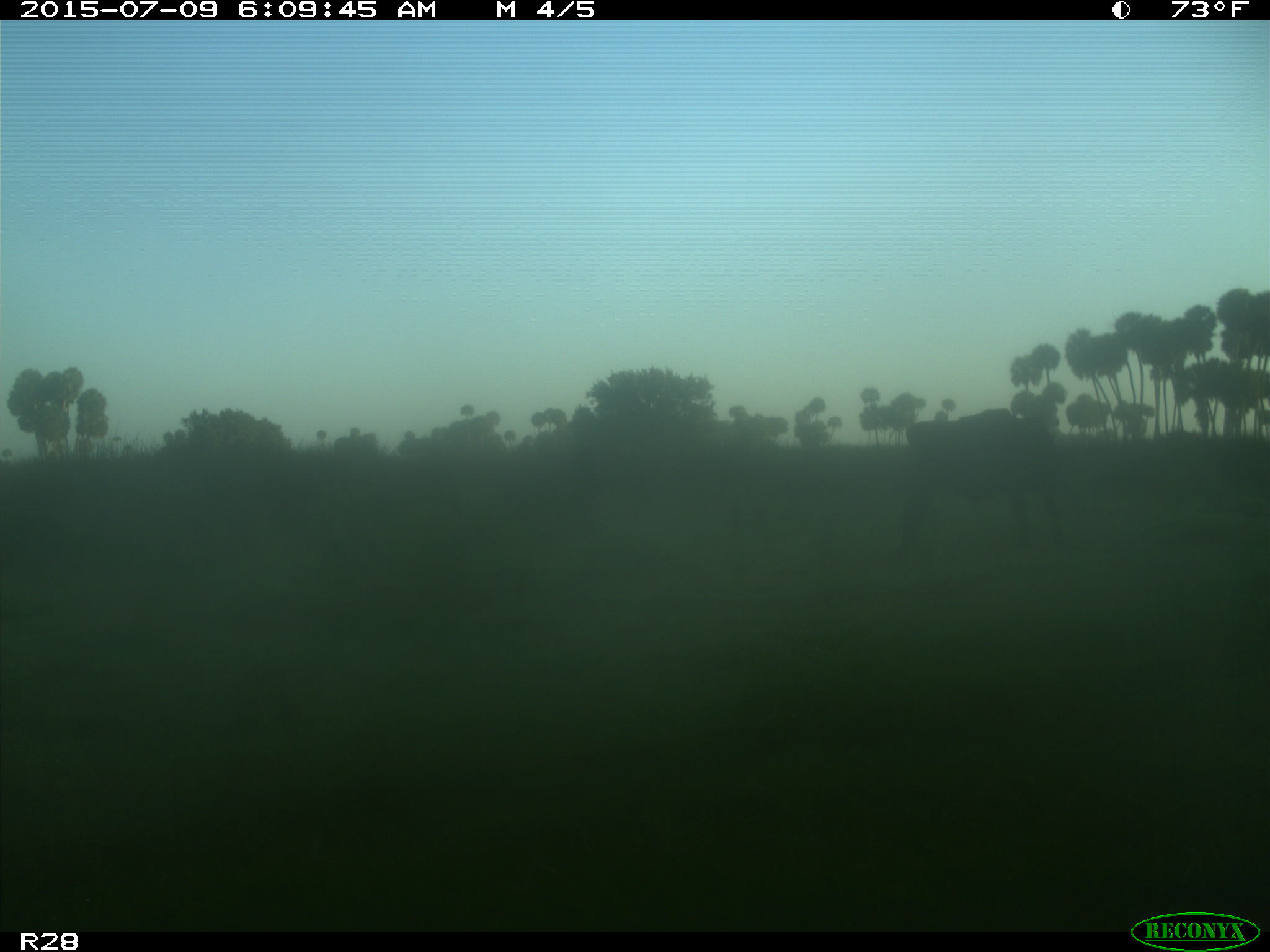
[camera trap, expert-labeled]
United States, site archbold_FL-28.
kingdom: Animalia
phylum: Chordata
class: Mammalia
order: Artiodactyla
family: Bovidae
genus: Bos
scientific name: Bos taurus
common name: domestic cow